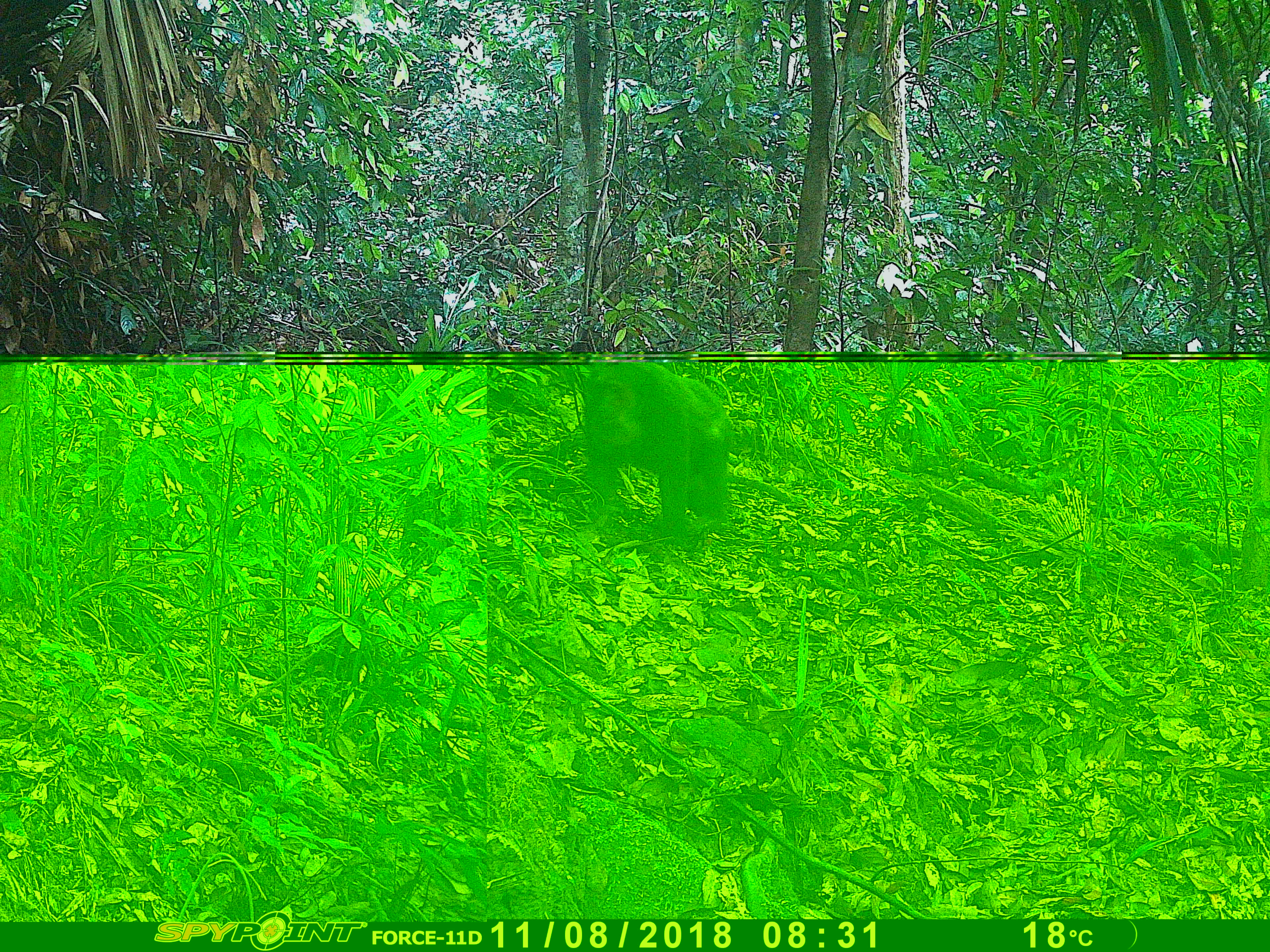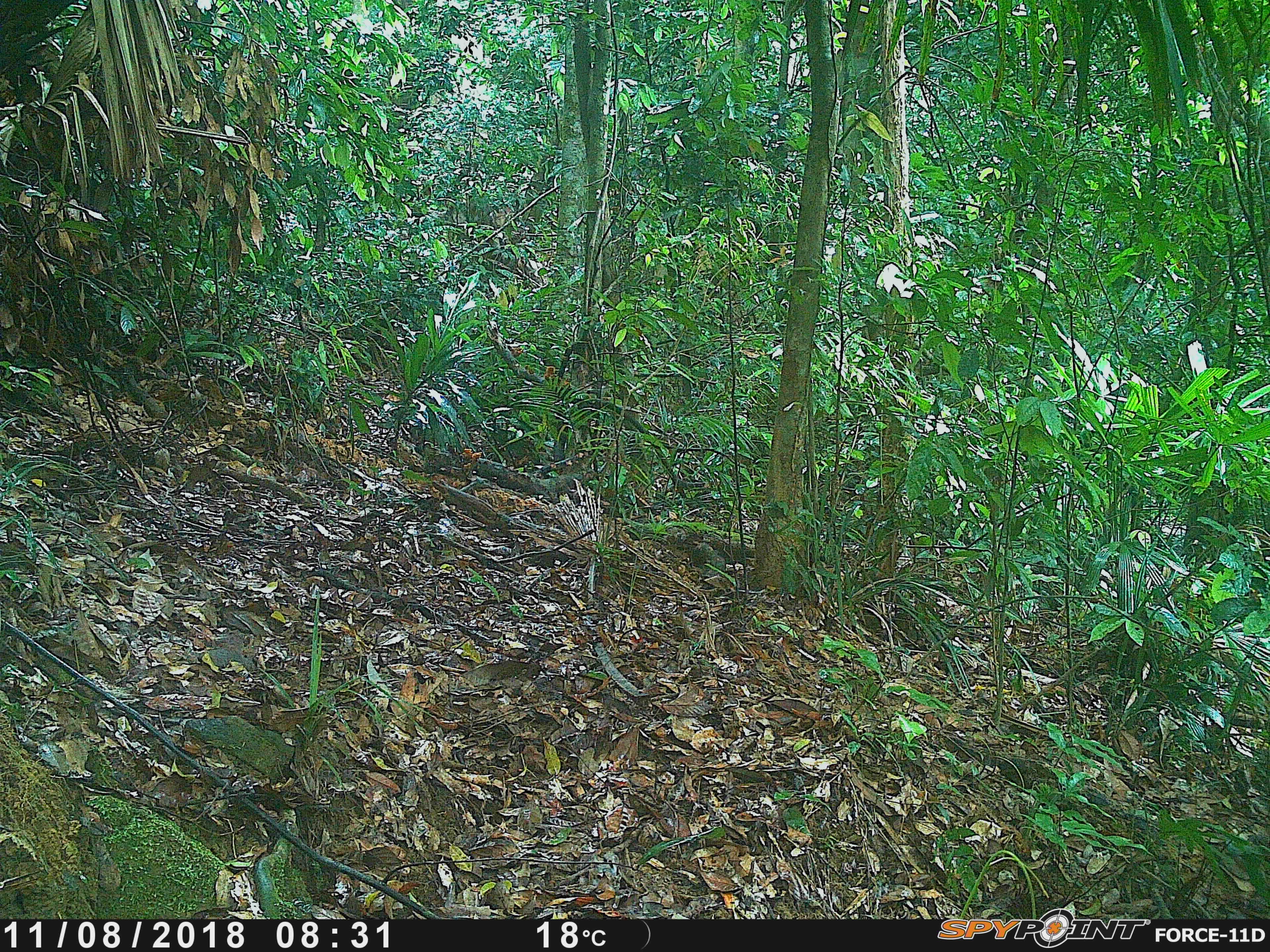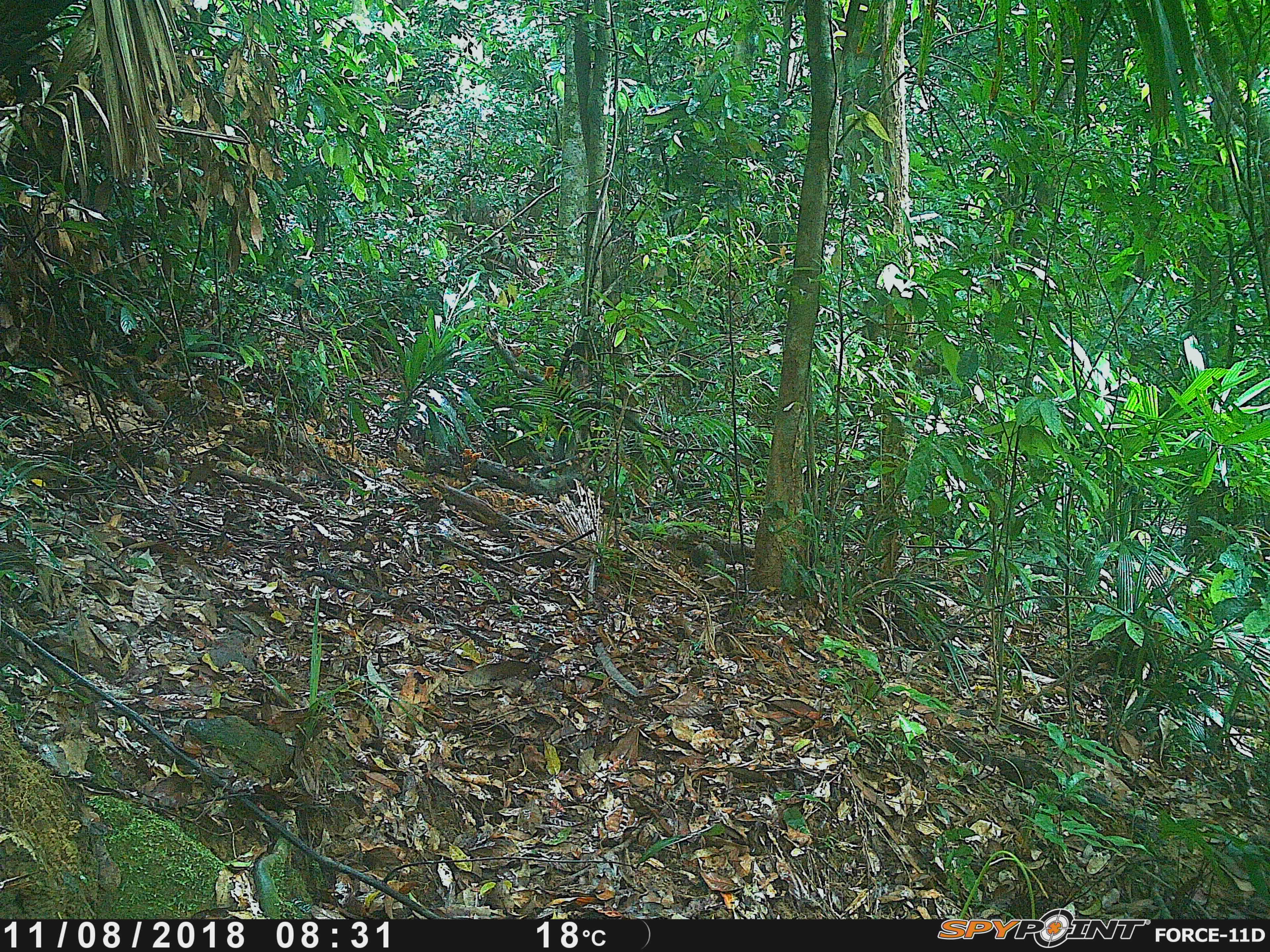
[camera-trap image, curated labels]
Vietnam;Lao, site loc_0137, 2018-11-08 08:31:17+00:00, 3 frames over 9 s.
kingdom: Animalia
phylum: Chordata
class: Mammalia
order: Primates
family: Cercopithecidae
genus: Macaca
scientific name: Macaca arctoides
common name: stump-tailed macaque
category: stump tailed macaque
Stump tailed macaque (stump-tailed macaque) (Macaca arctoides). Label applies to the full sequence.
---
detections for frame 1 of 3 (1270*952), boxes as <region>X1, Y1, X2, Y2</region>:
stump tailed macaque: <region>580, 360, 735, 532</region>